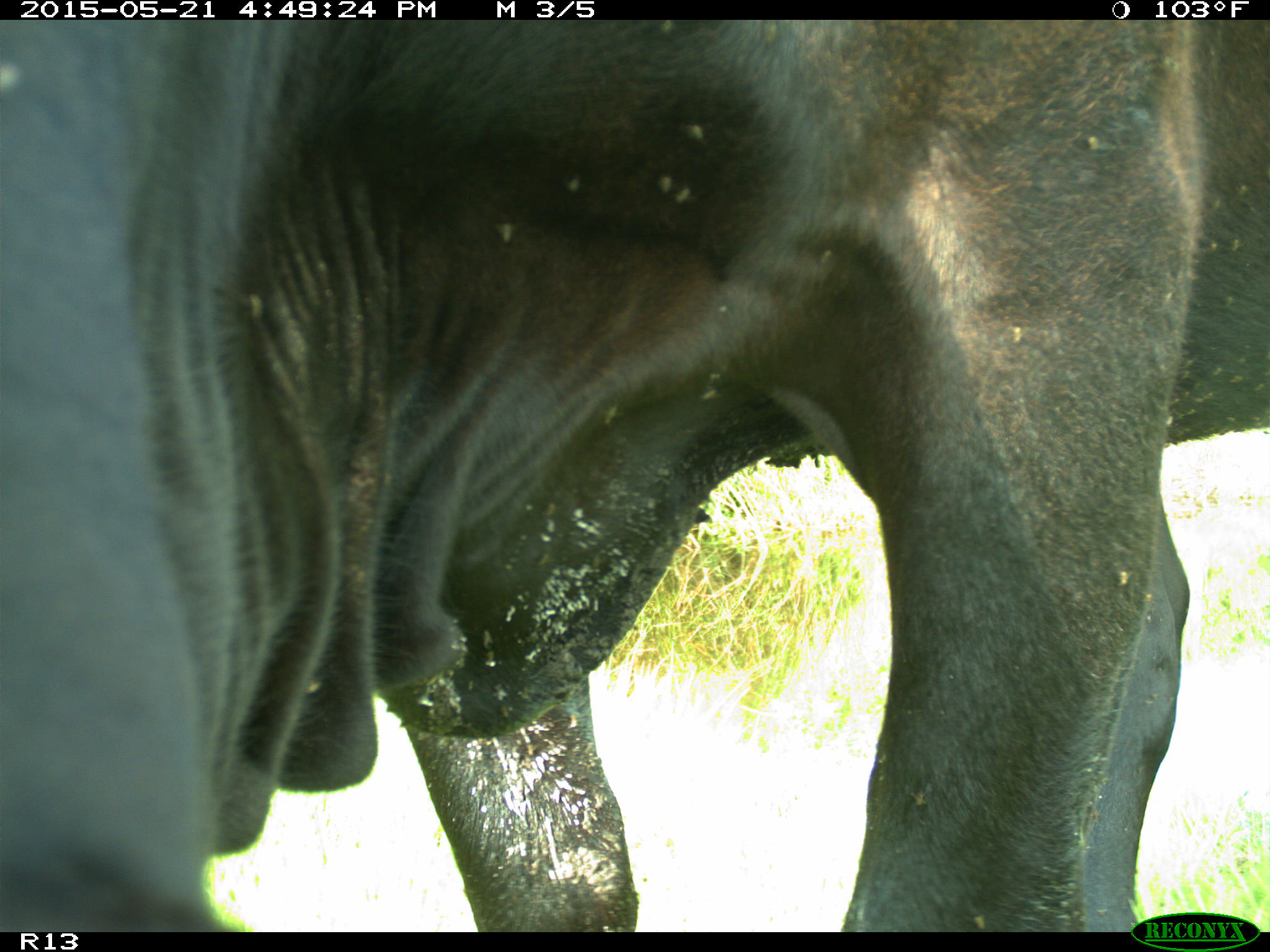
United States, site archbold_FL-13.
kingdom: Animalia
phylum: Chordata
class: Mammalia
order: Artiodactyla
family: Bovidae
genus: Bos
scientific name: Bos taurus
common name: domestic cow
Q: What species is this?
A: Bos taurus (domestic cow).